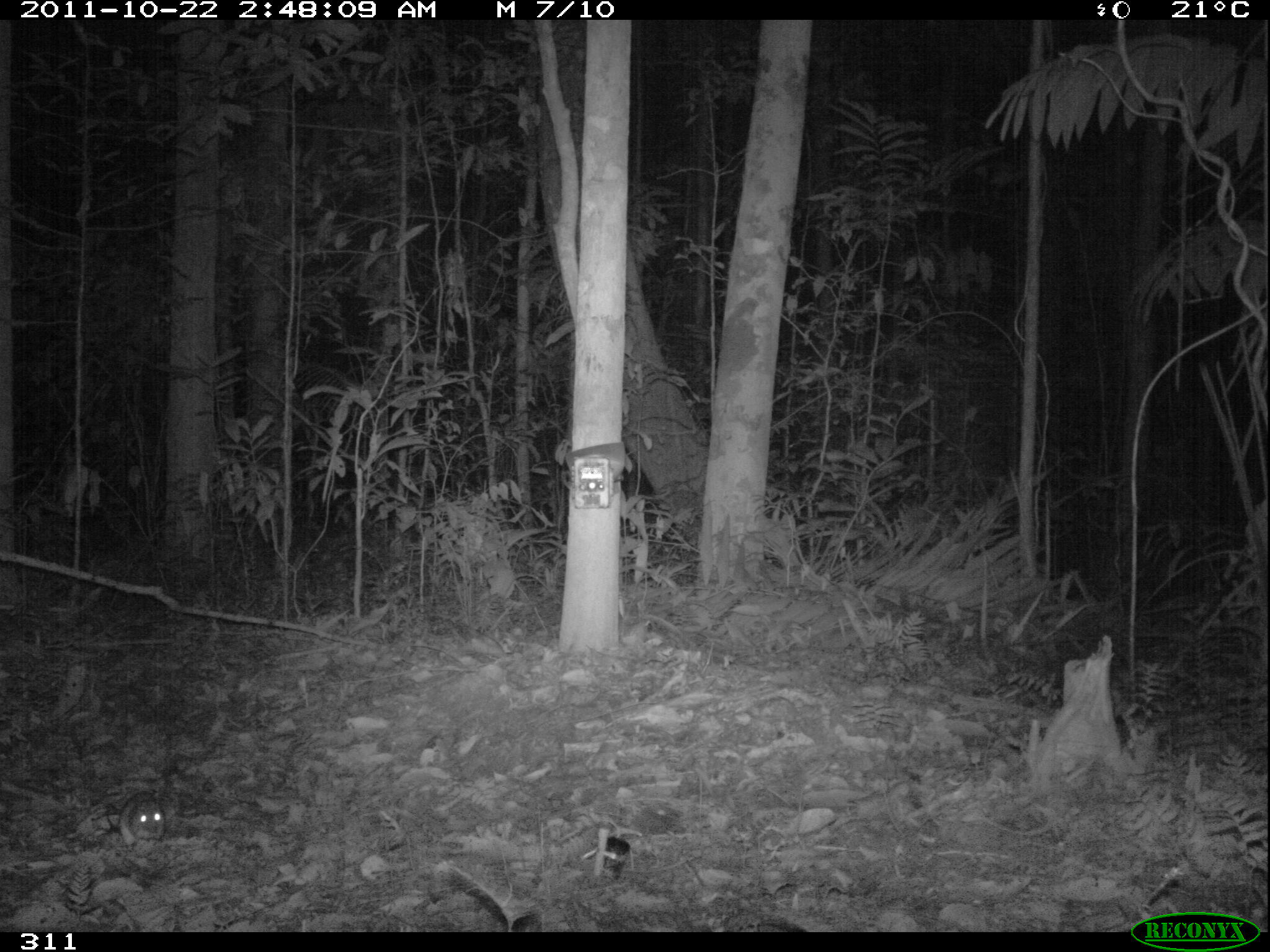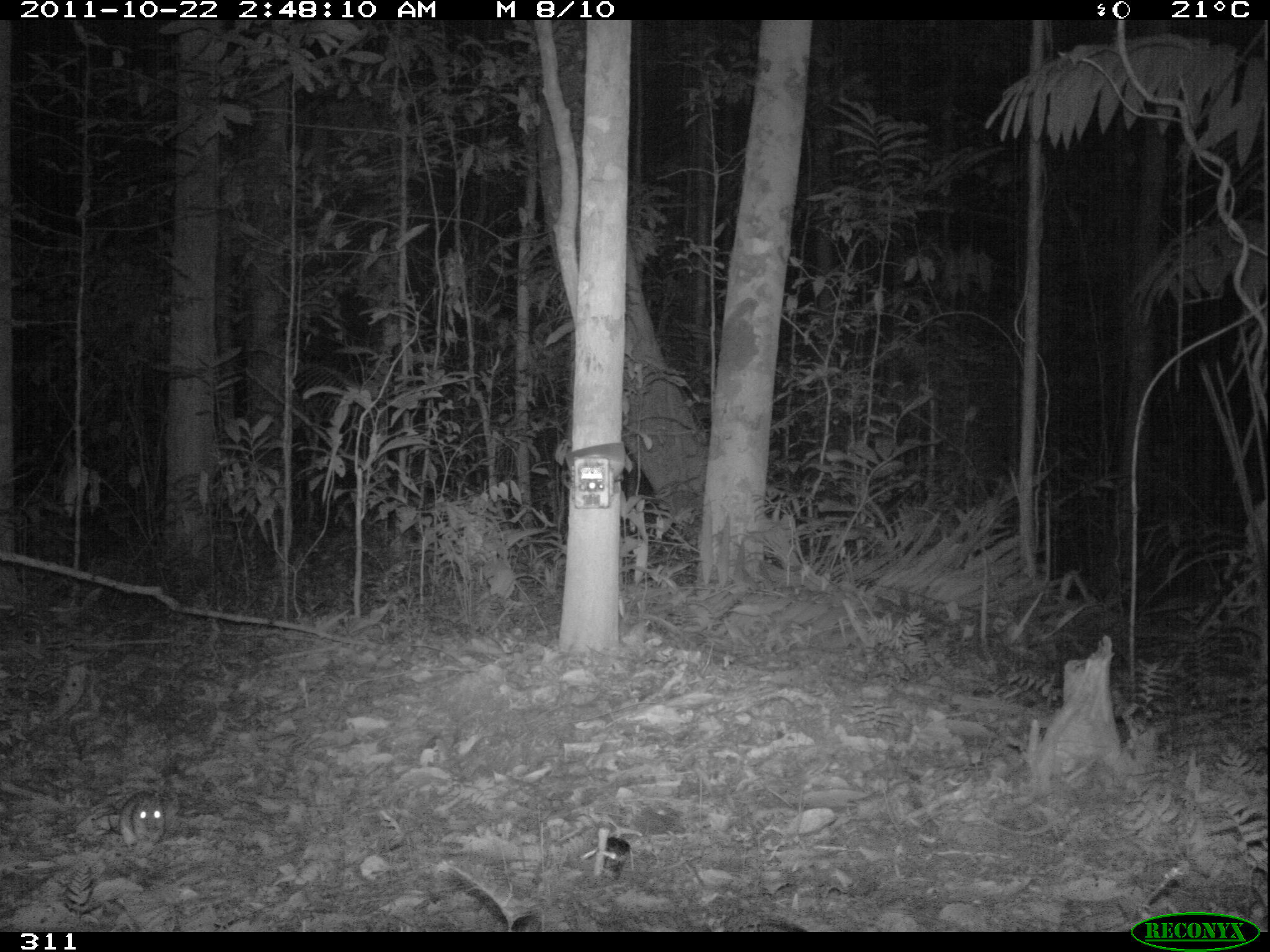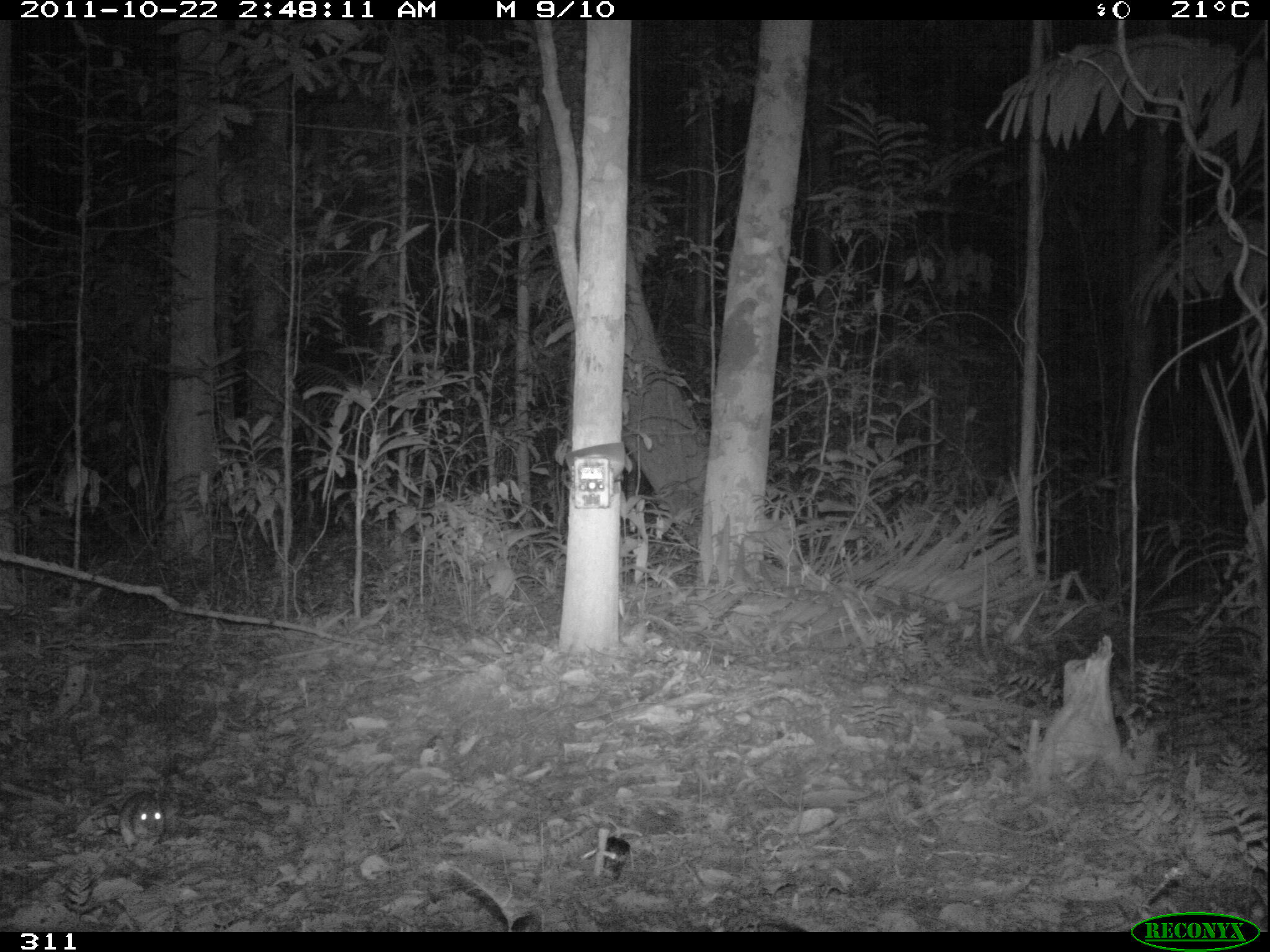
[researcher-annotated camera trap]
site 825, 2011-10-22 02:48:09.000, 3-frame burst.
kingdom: Animalia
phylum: Chordata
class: Mammalia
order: Rodentia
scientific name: Rodentia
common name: rodents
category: unknown rodent